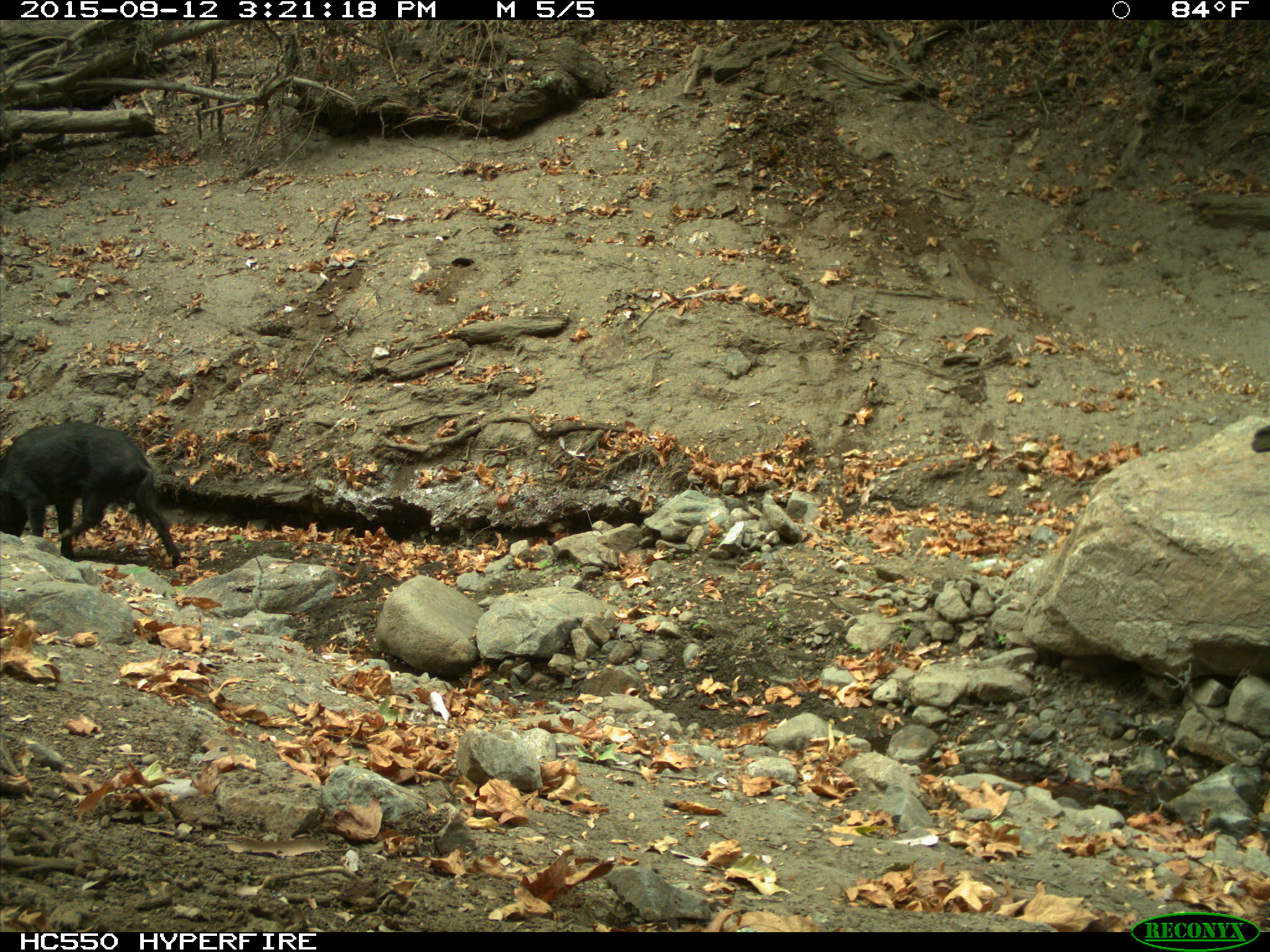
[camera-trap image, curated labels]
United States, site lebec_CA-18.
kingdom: Animalia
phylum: Chordata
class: Mammalia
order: Artiodactyla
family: Suidae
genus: Sus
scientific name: Sus scrofa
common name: wild boar